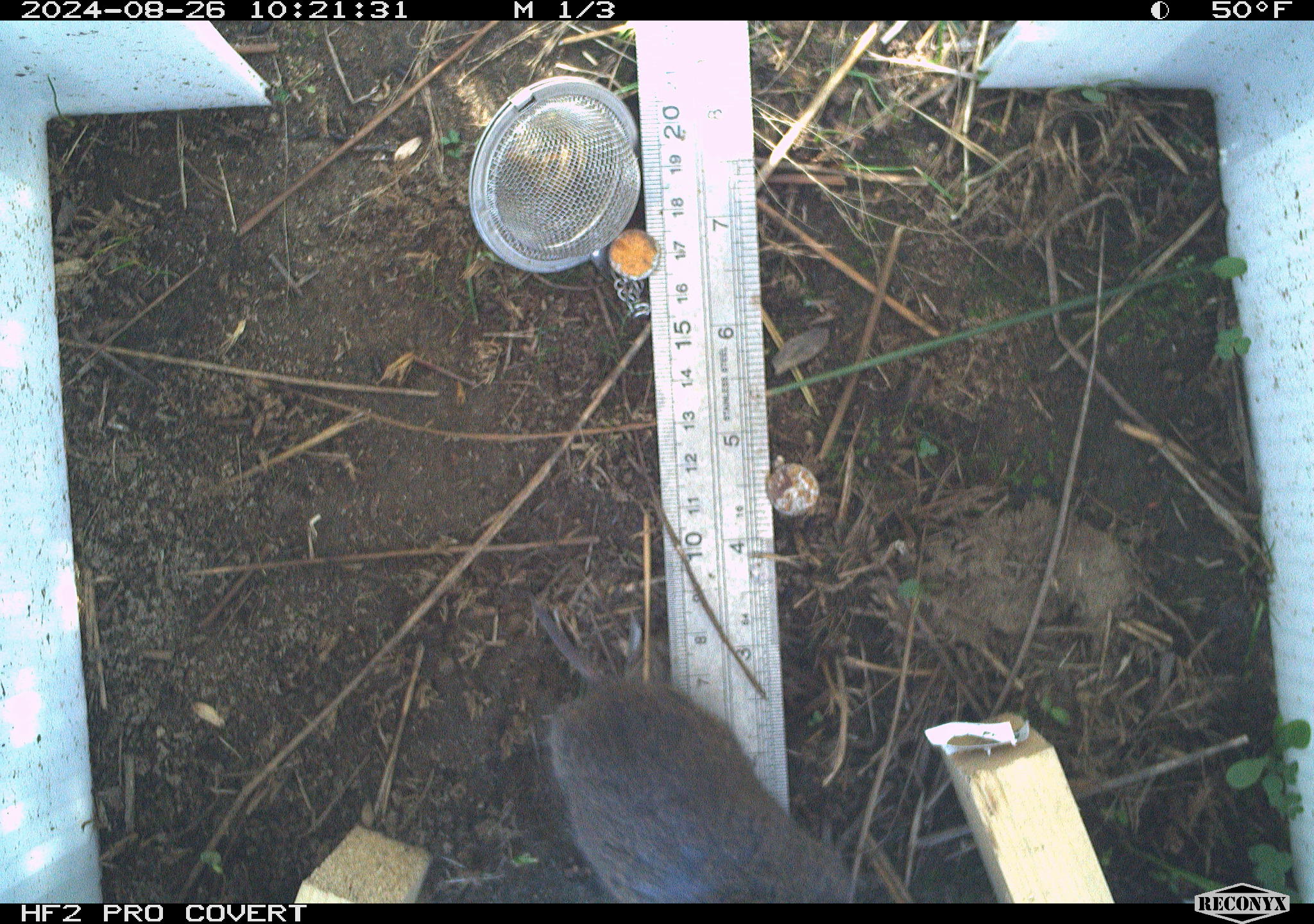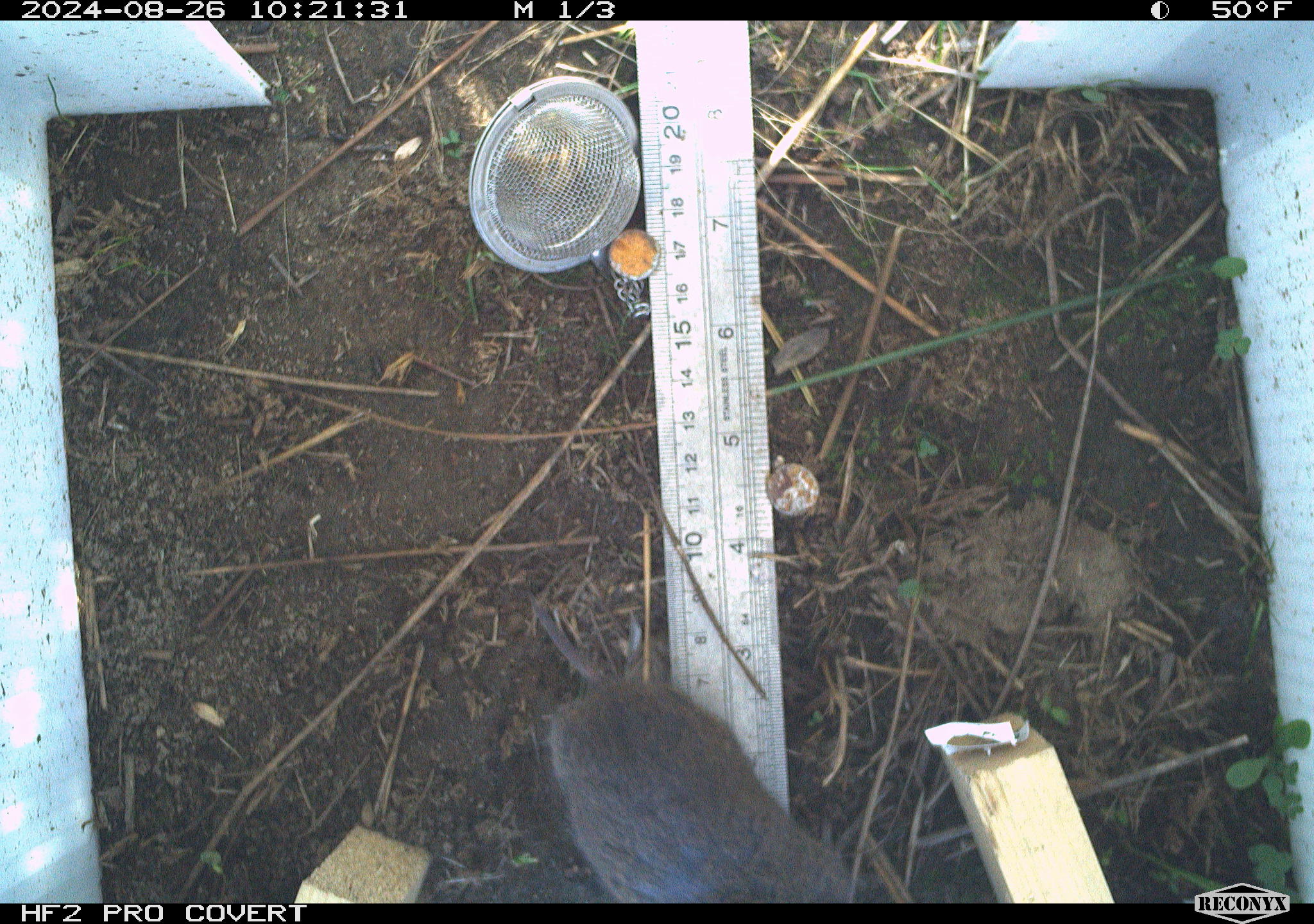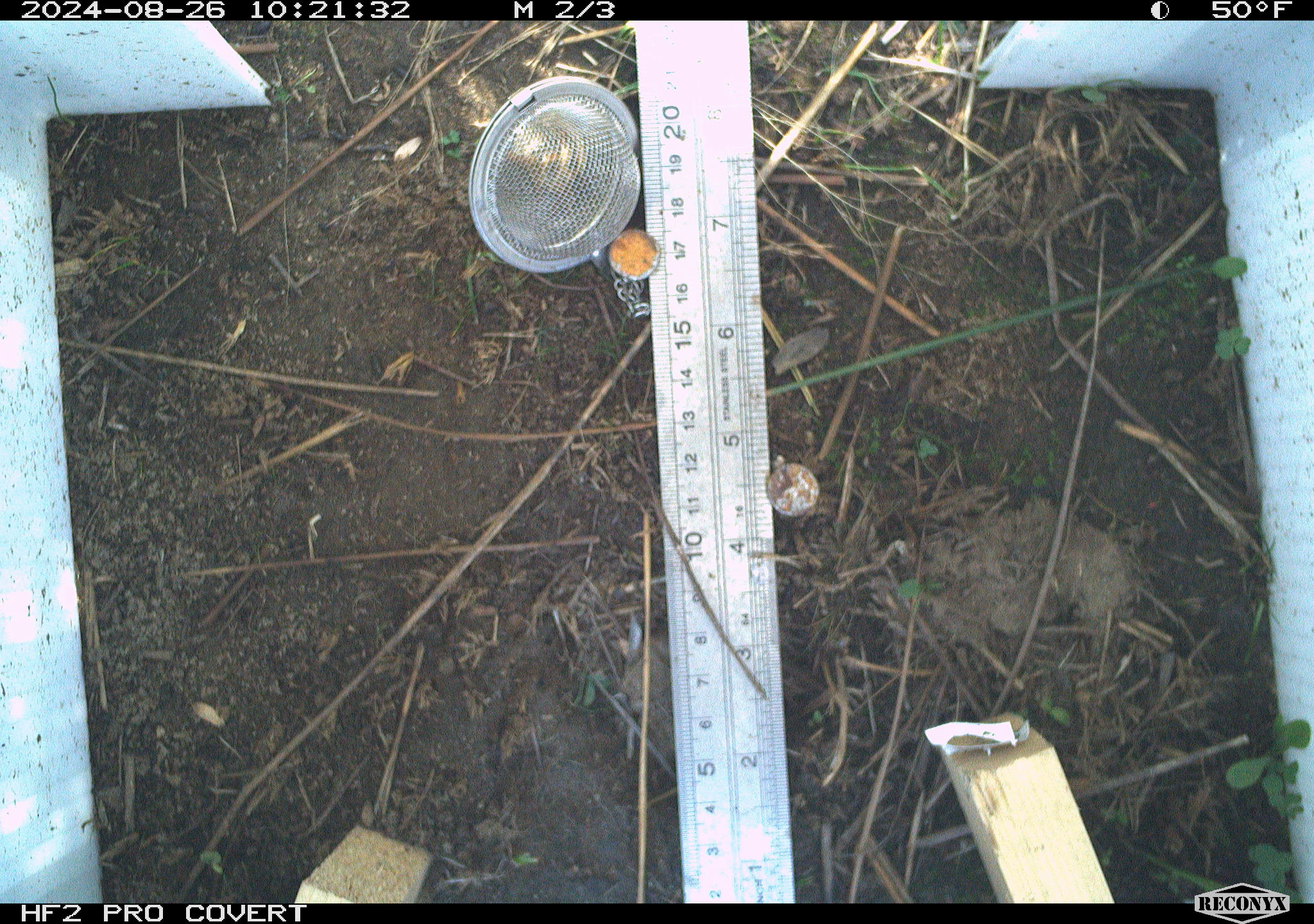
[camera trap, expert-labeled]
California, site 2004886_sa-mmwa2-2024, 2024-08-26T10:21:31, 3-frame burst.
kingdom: Animalia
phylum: Chordata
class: Mammalia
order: Rodentia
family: Cricetidae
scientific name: Arvicolinae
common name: voles, lemmings, and muskrats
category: arvicolinae subfamily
Arvicolinae subfamily (voles, lemmings, and muskrats) (Arvicolinae).